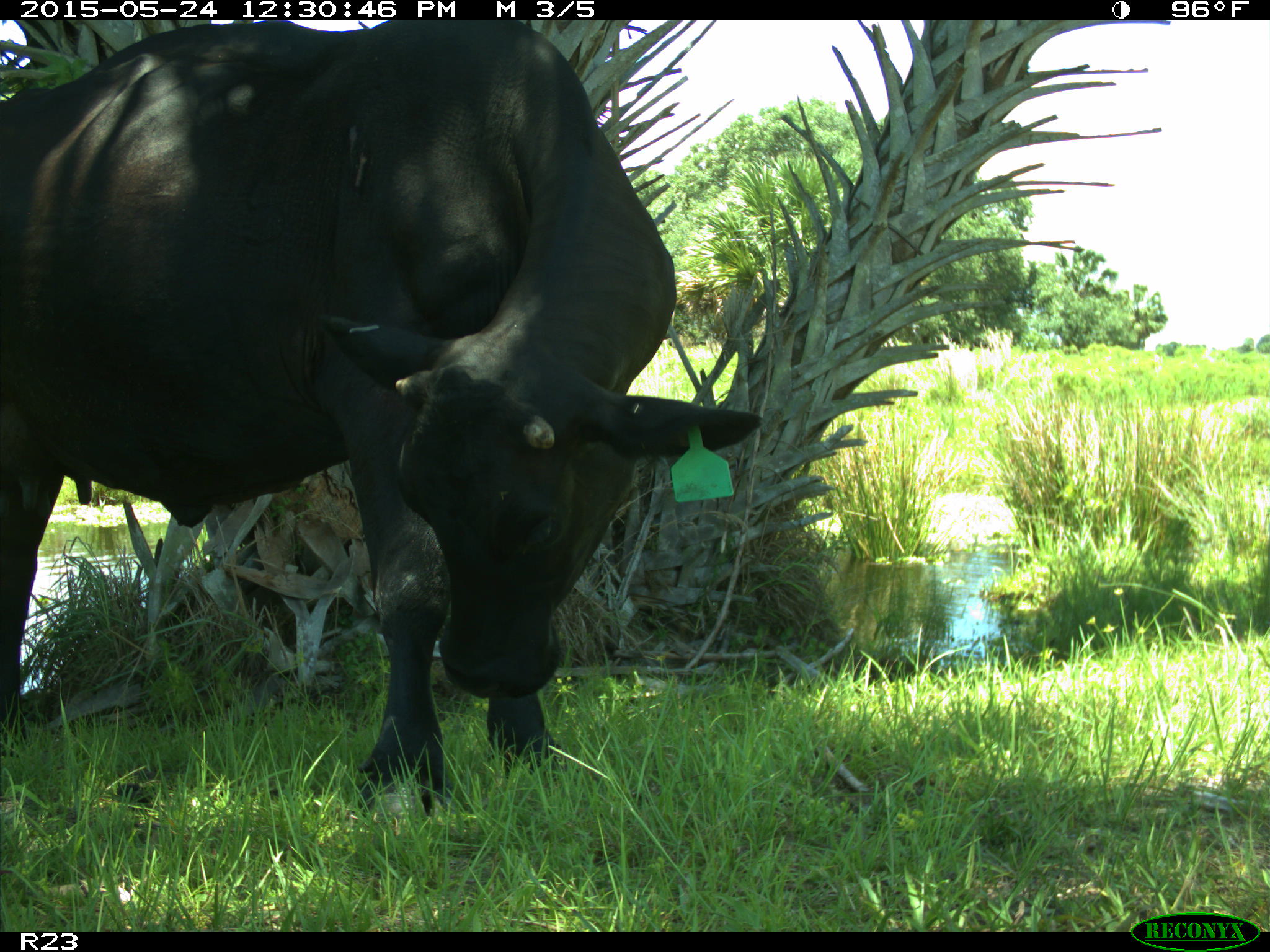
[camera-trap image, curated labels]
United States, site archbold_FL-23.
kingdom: Animalia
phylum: Chordata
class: Mammalia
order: Artiodactyla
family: Bovidae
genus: Bos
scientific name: Bos taurus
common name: domestic cow